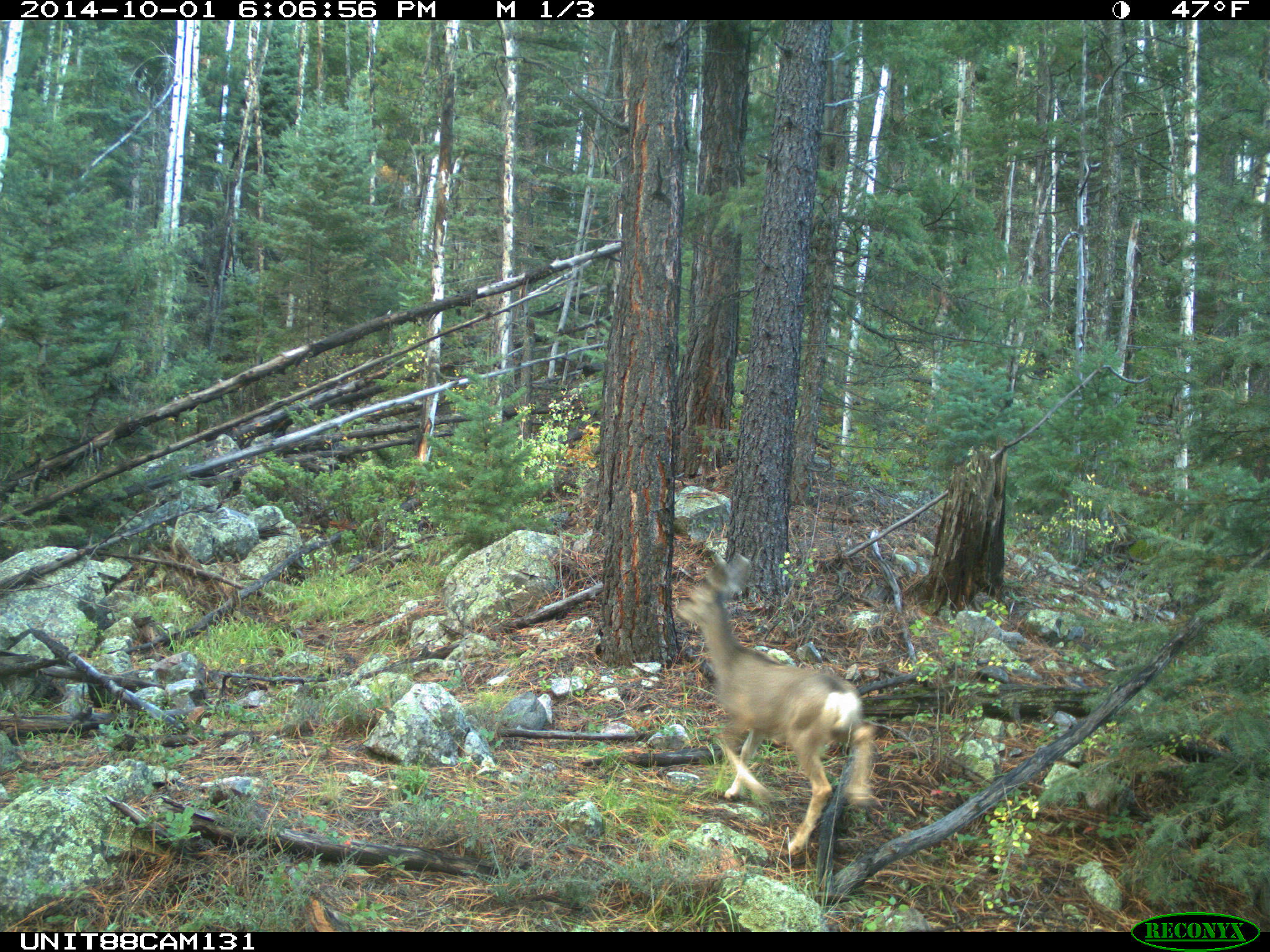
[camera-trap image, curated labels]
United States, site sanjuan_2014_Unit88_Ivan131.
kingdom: Animalia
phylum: Chordata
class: Mammalia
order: Artiodactyla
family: Cervidae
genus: Odocoileus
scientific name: Odocoileus hemionus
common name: mule deer